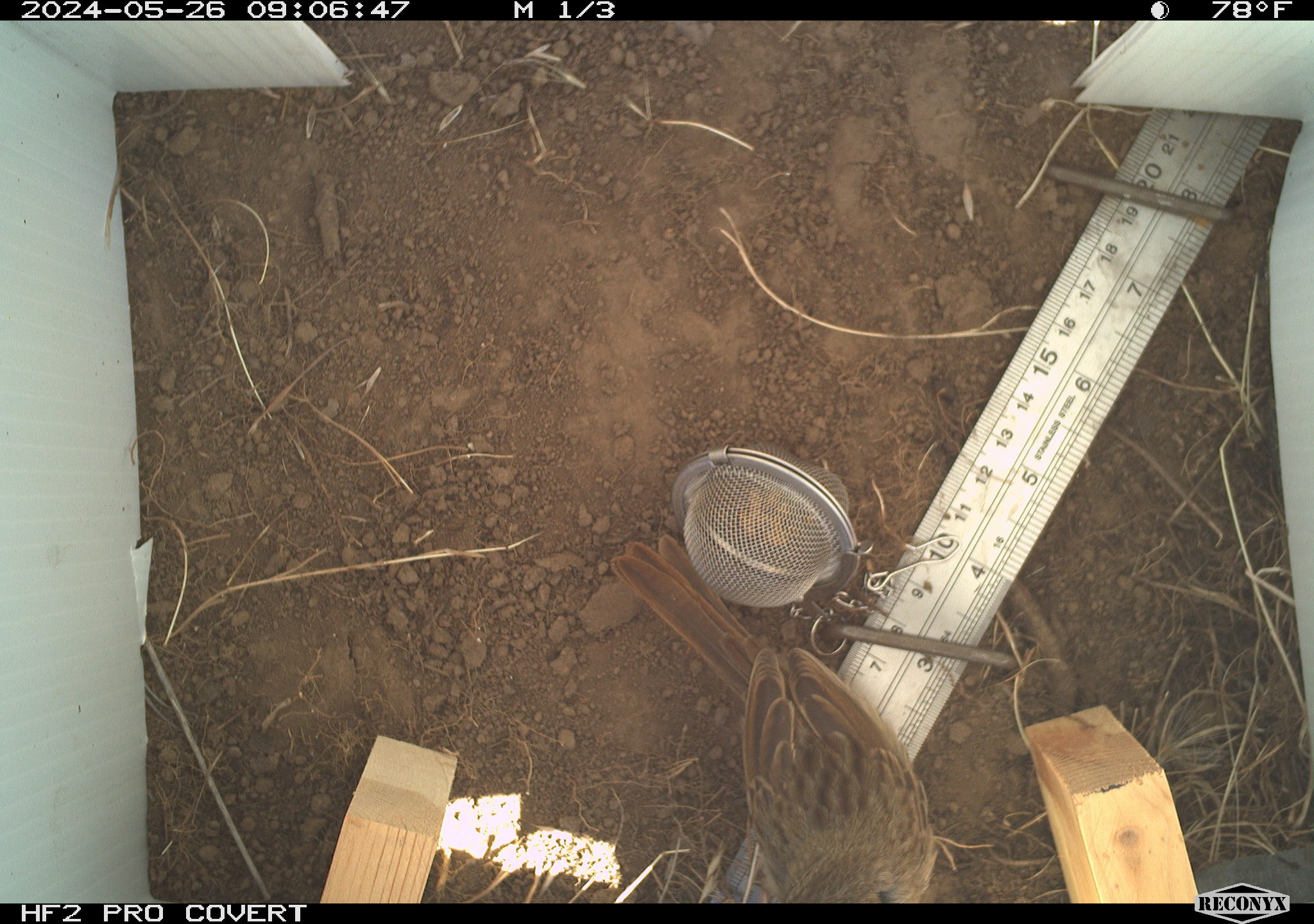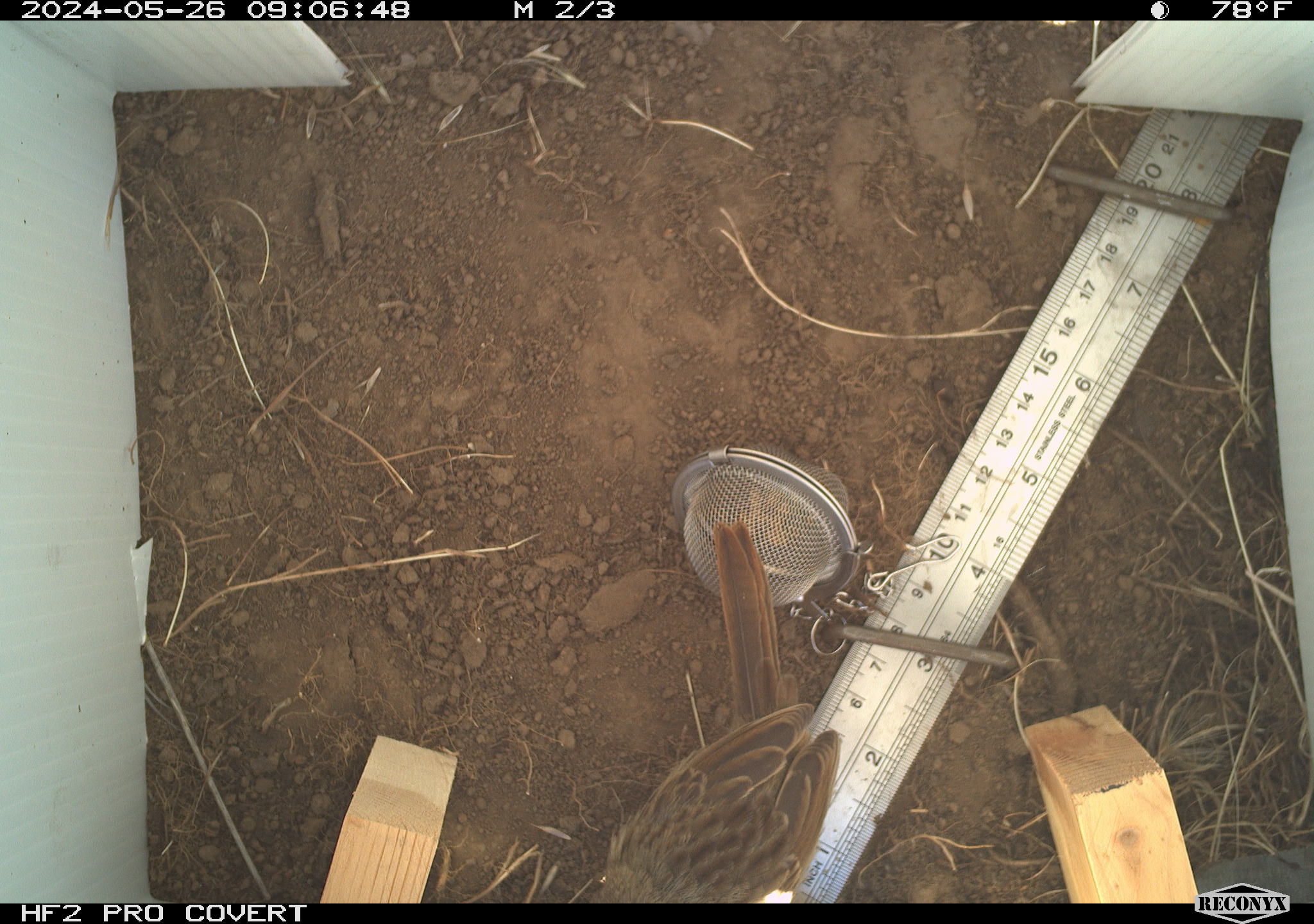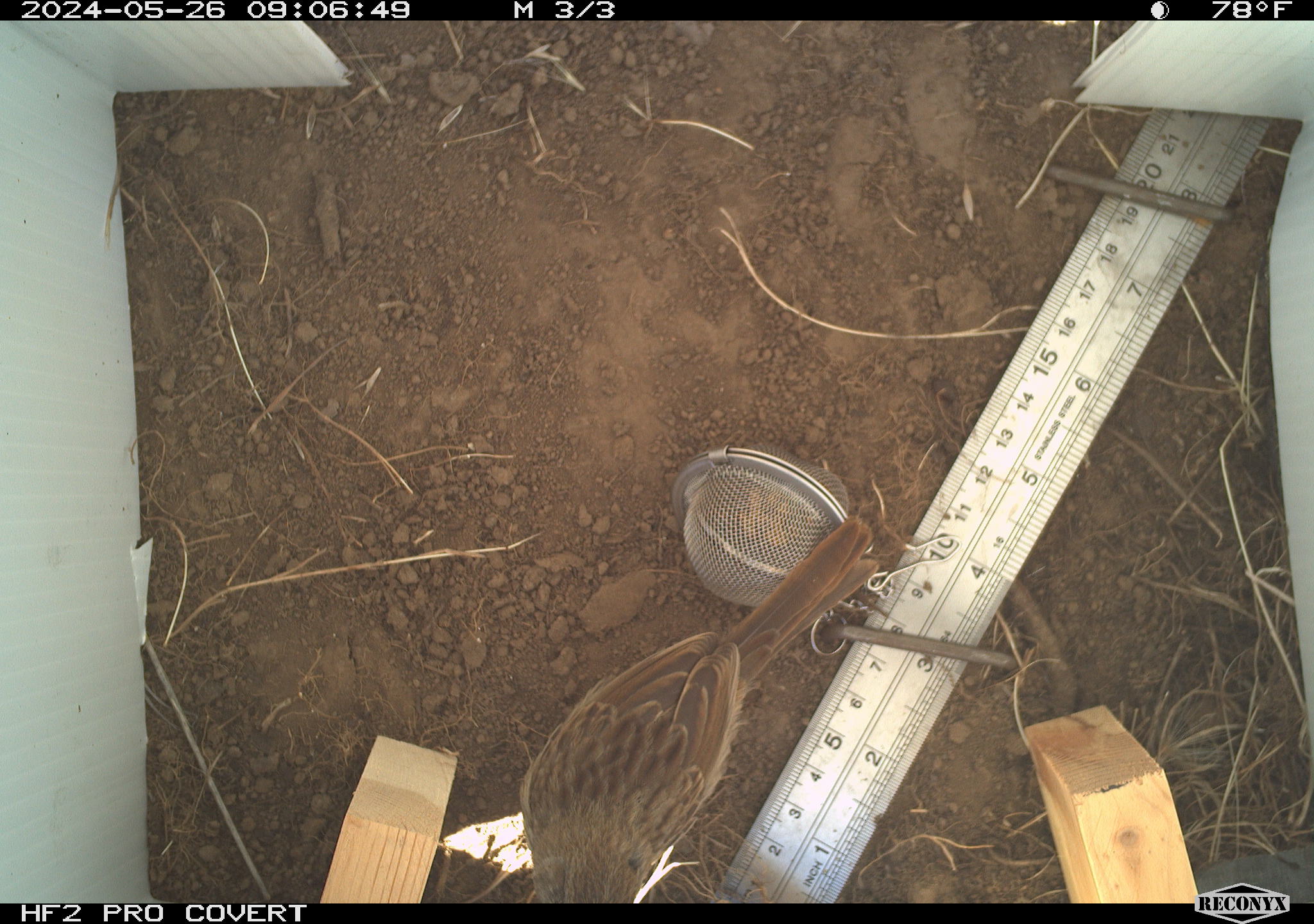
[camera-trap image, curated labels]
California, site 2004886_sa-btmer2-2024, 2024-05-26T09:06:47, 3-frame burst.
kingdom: Animalia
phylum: Chordata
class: Aves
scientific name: Aves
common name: bird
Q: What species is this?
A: Bird (Aves).